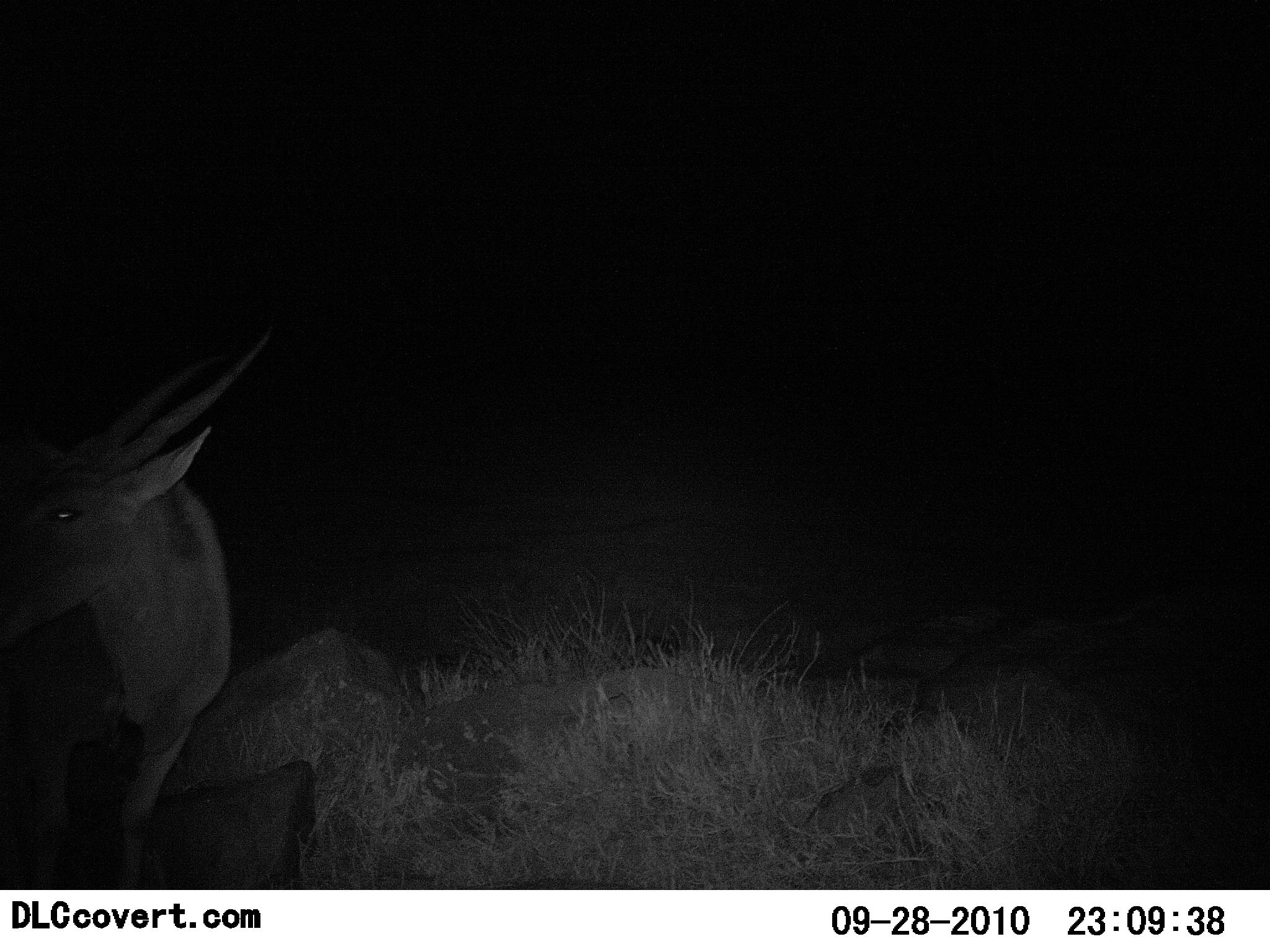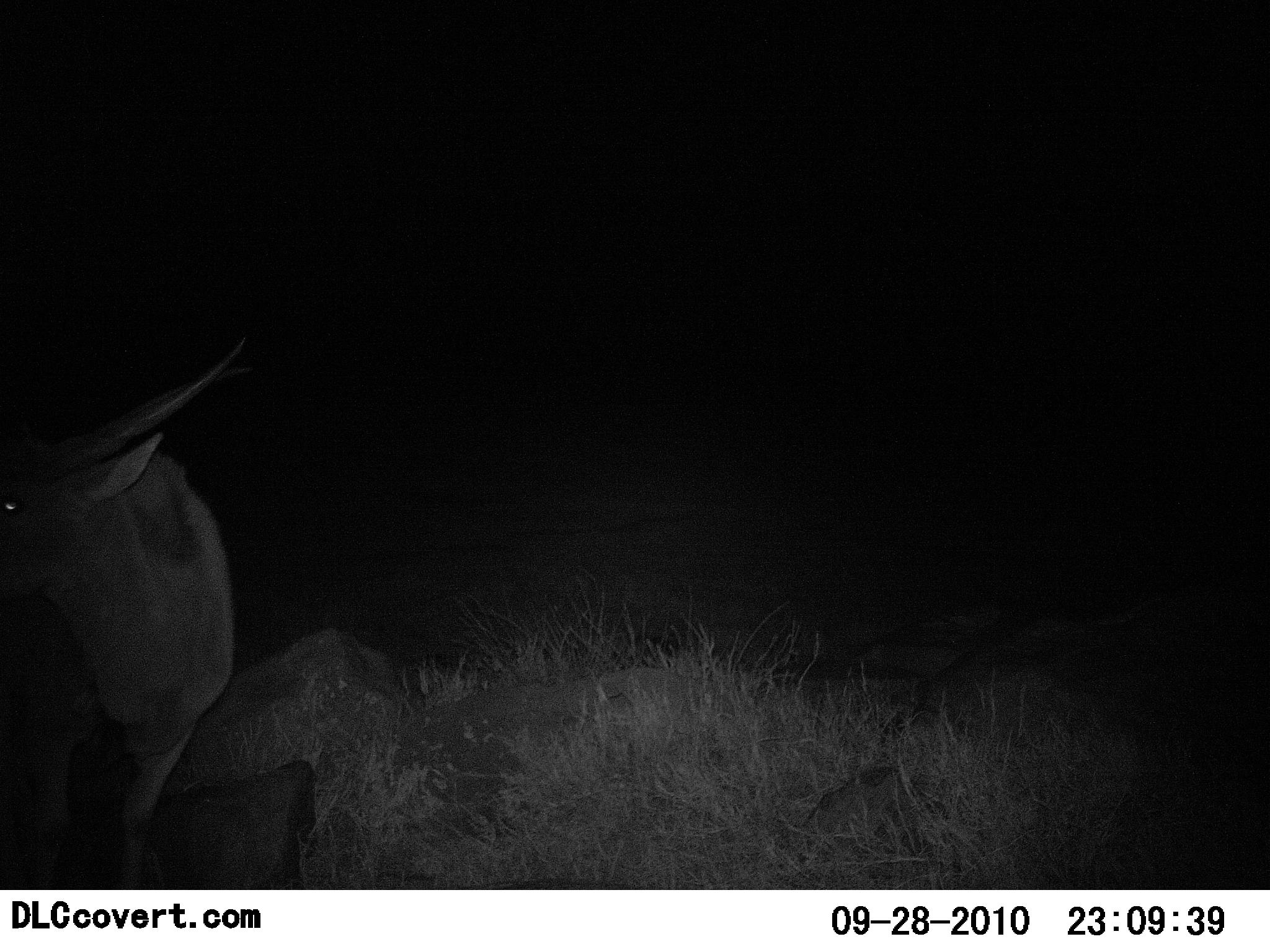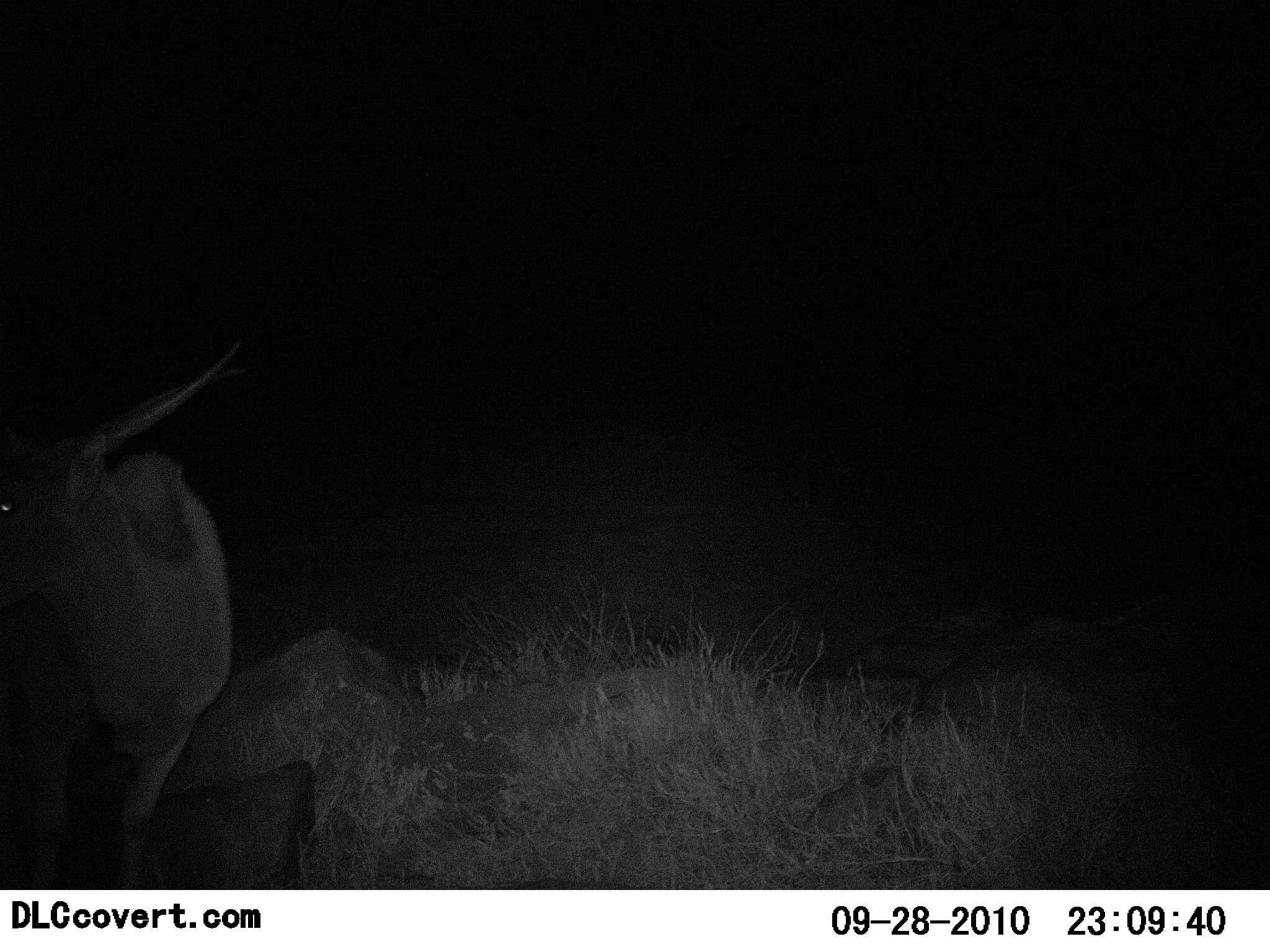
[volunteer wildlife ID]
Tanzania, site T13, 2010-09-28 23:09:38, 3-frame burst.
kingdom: Animalia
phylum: Chordata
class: Mammalia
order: Artiodactyla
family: Bovidae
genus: Nanger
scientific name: Nanger granti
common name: grant's gazelle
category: gazellegrants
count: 1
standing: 90%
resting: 0%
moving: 20%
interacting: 0%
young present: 0%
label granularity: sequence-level